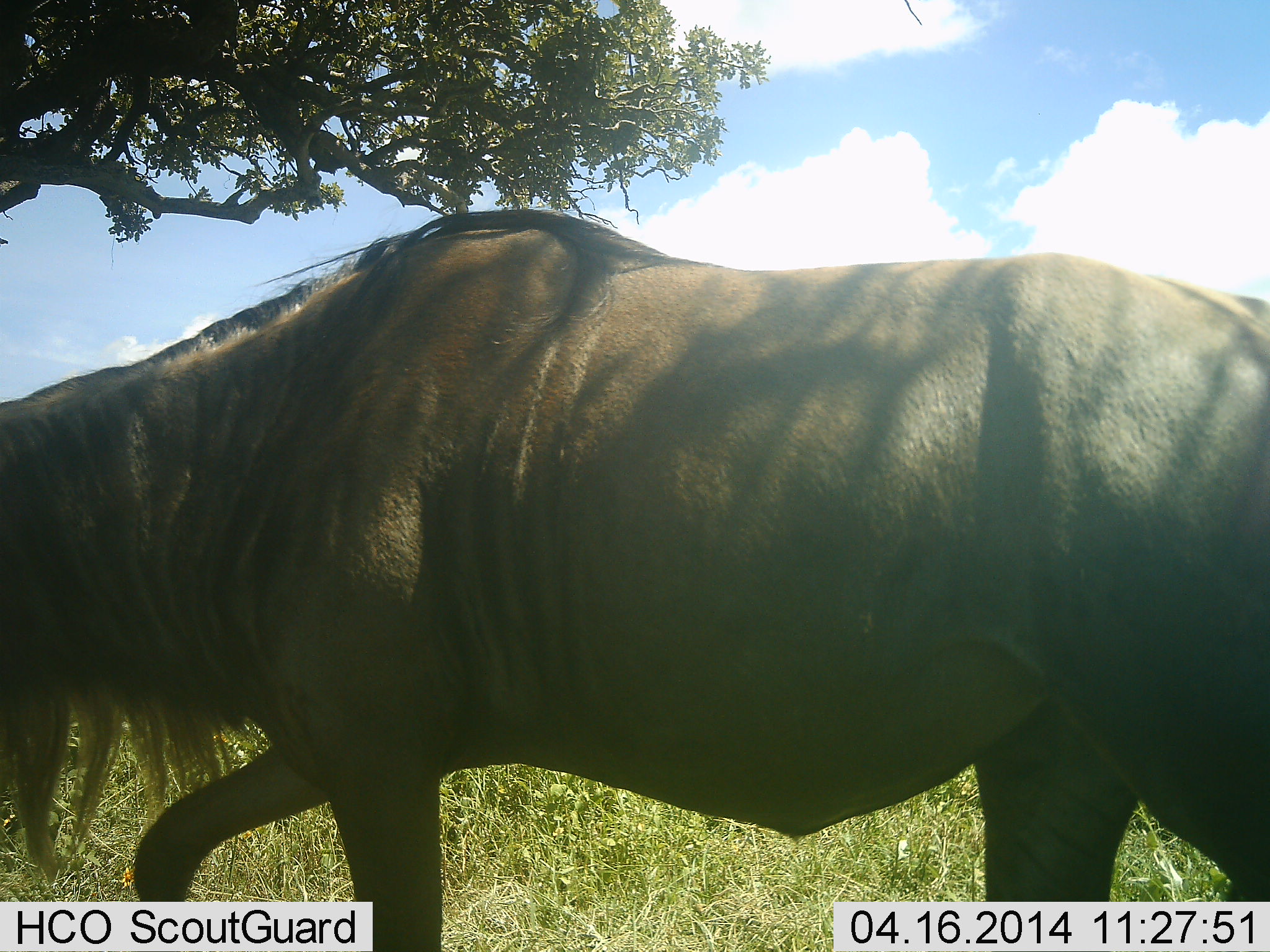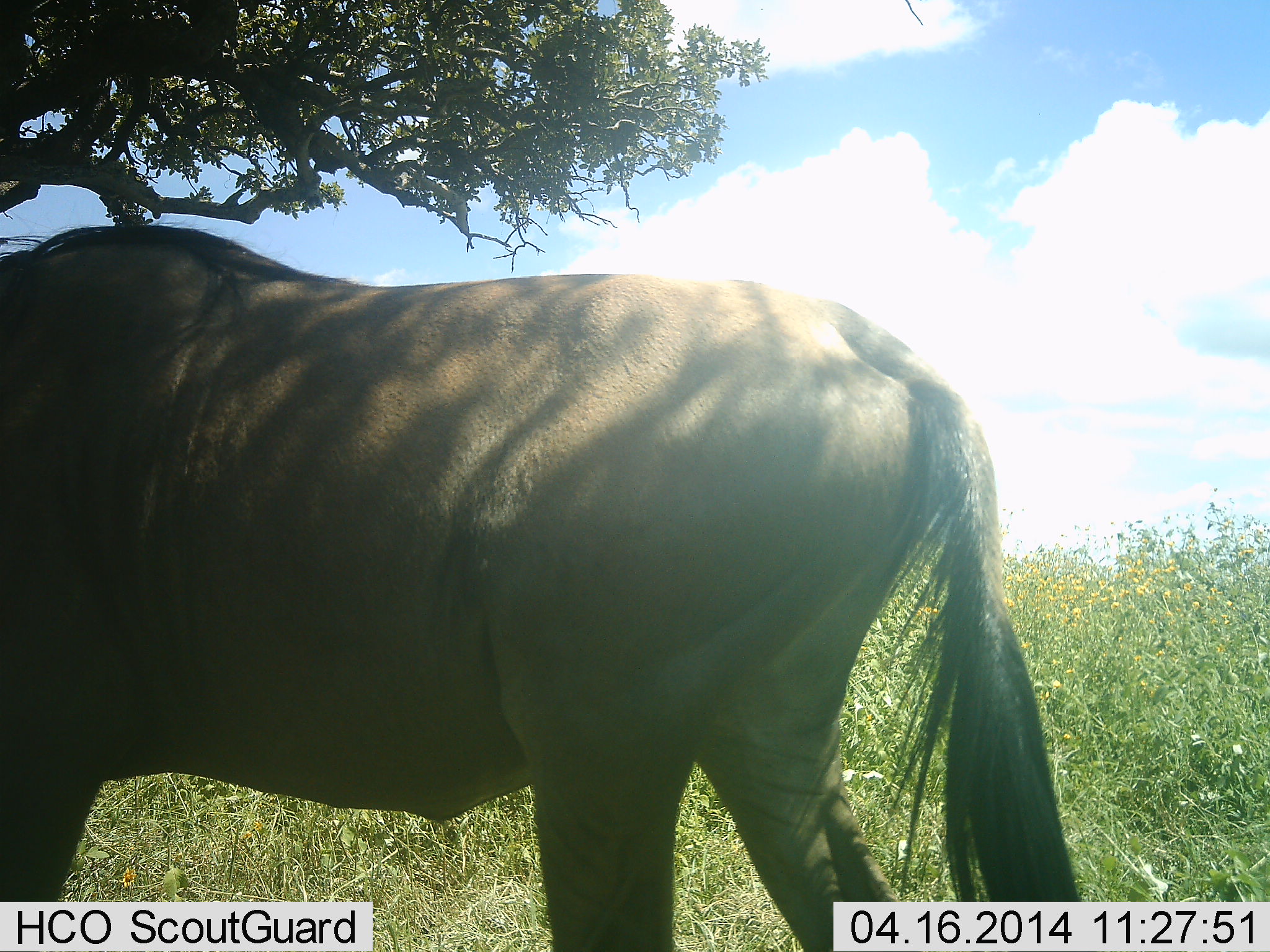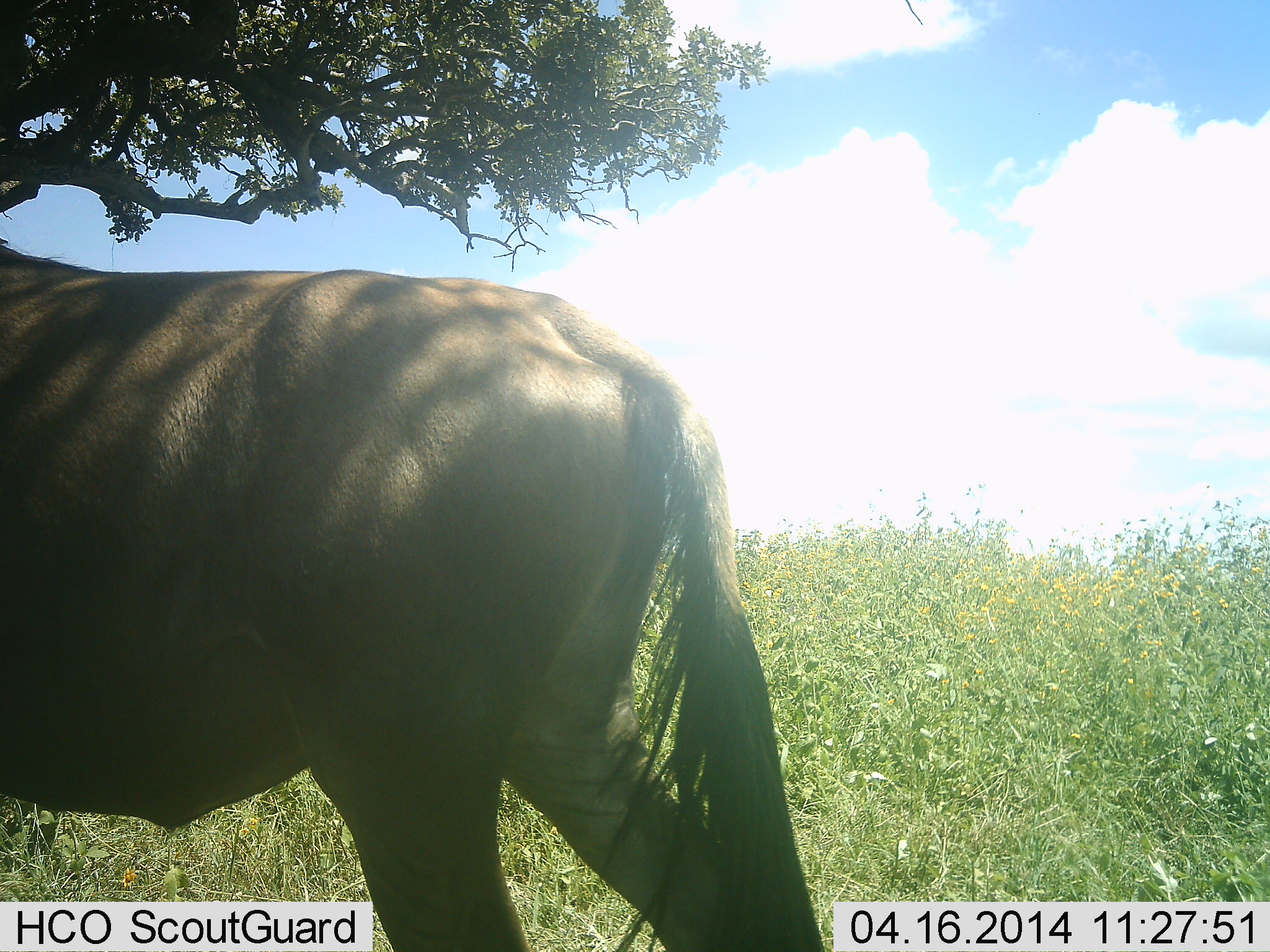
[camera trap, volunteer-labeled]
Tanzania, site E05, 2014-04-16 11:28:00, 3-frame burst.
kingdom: Animalia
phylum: Chordata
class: Mammalia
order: Artiodactyla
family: Bovidae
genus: Connochaetes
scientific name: Connochaetes taurinus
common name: blue wildebeest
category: wildebeest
Wildebeest (blue wildebeest) (Connochaetes taurinus), count 1. Behavior (volunteer vote fractions): standing 20%, resting 0%, moving 80%, interacting 0%. Young present (vote fraction): 0%. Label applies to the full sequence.